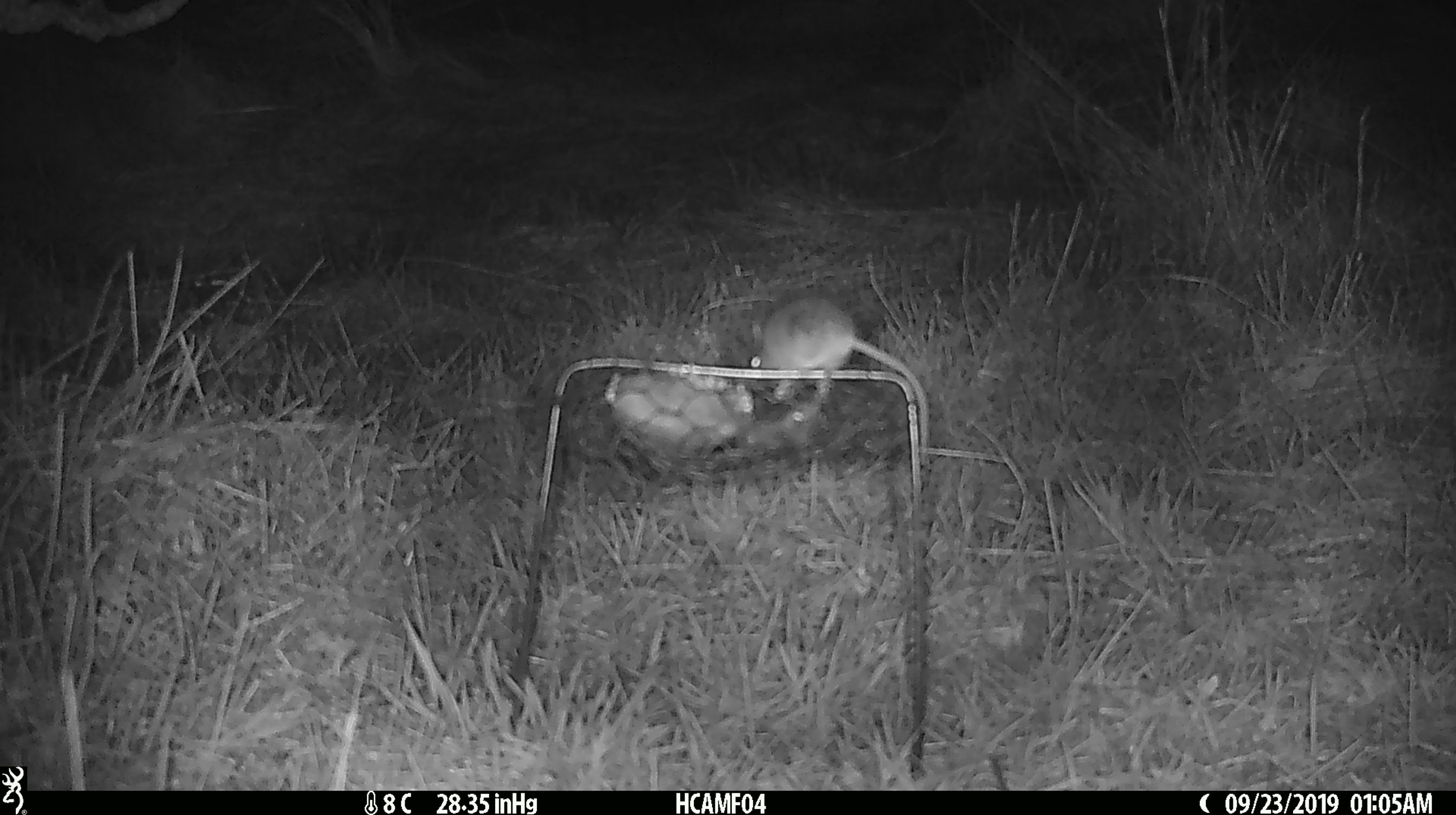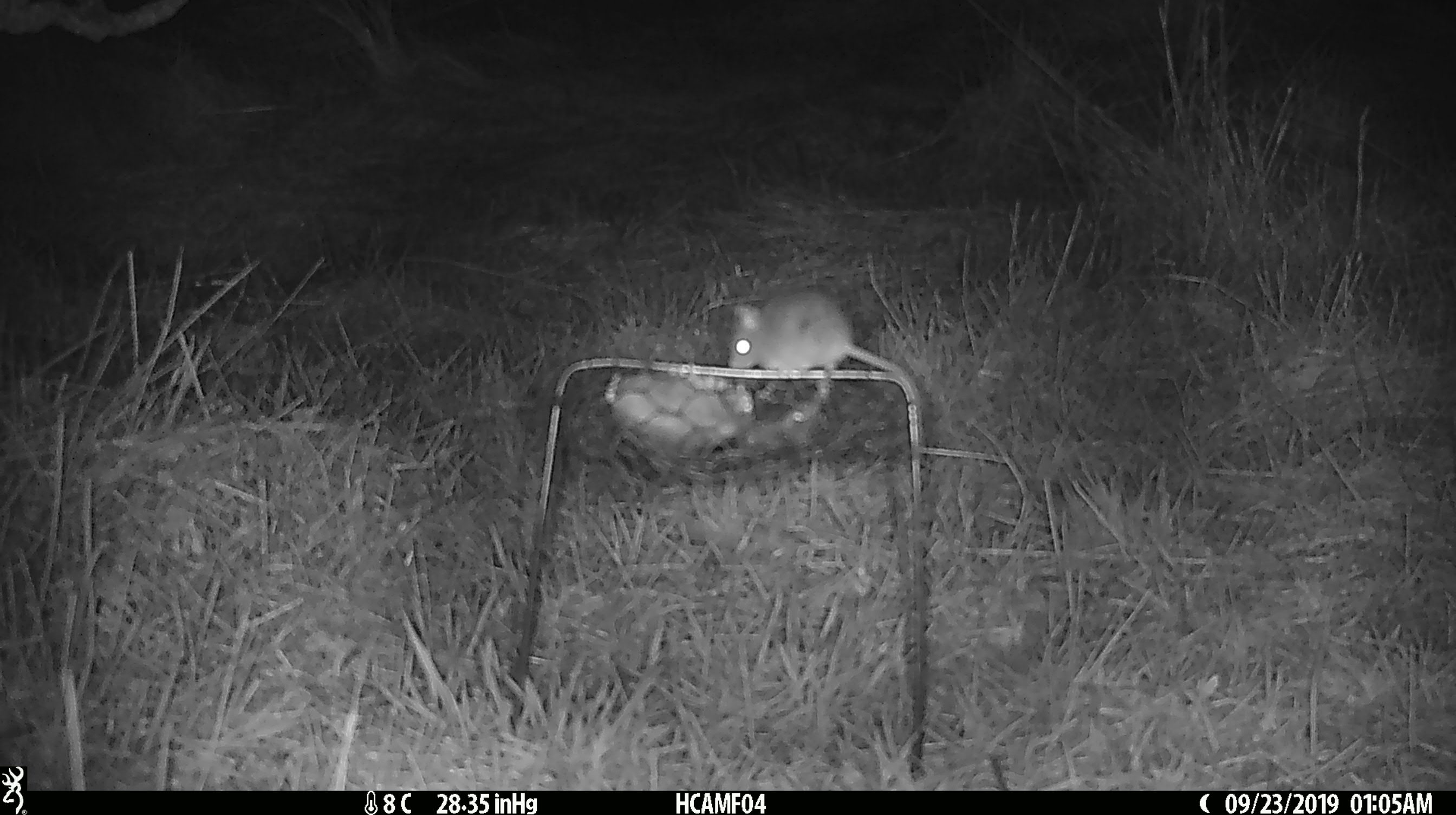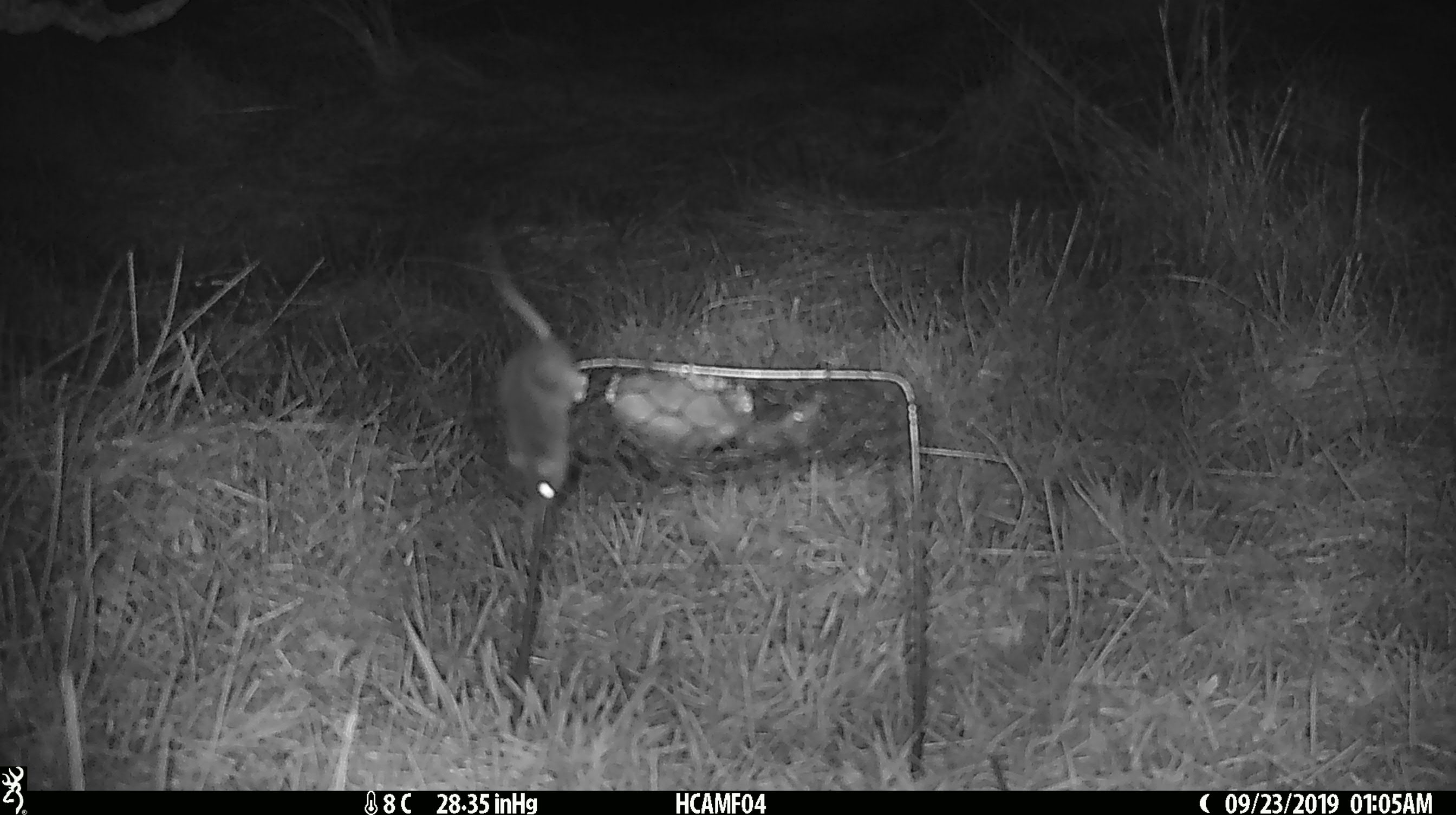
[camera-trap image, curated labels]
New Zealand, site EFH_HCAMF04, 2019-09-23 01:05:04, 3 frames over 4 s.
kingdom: Animalia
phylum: Chordata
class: Mammalia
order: Rodentia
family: Muridae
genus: Mus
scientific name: Mus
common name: mouse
Mouse (Mus).